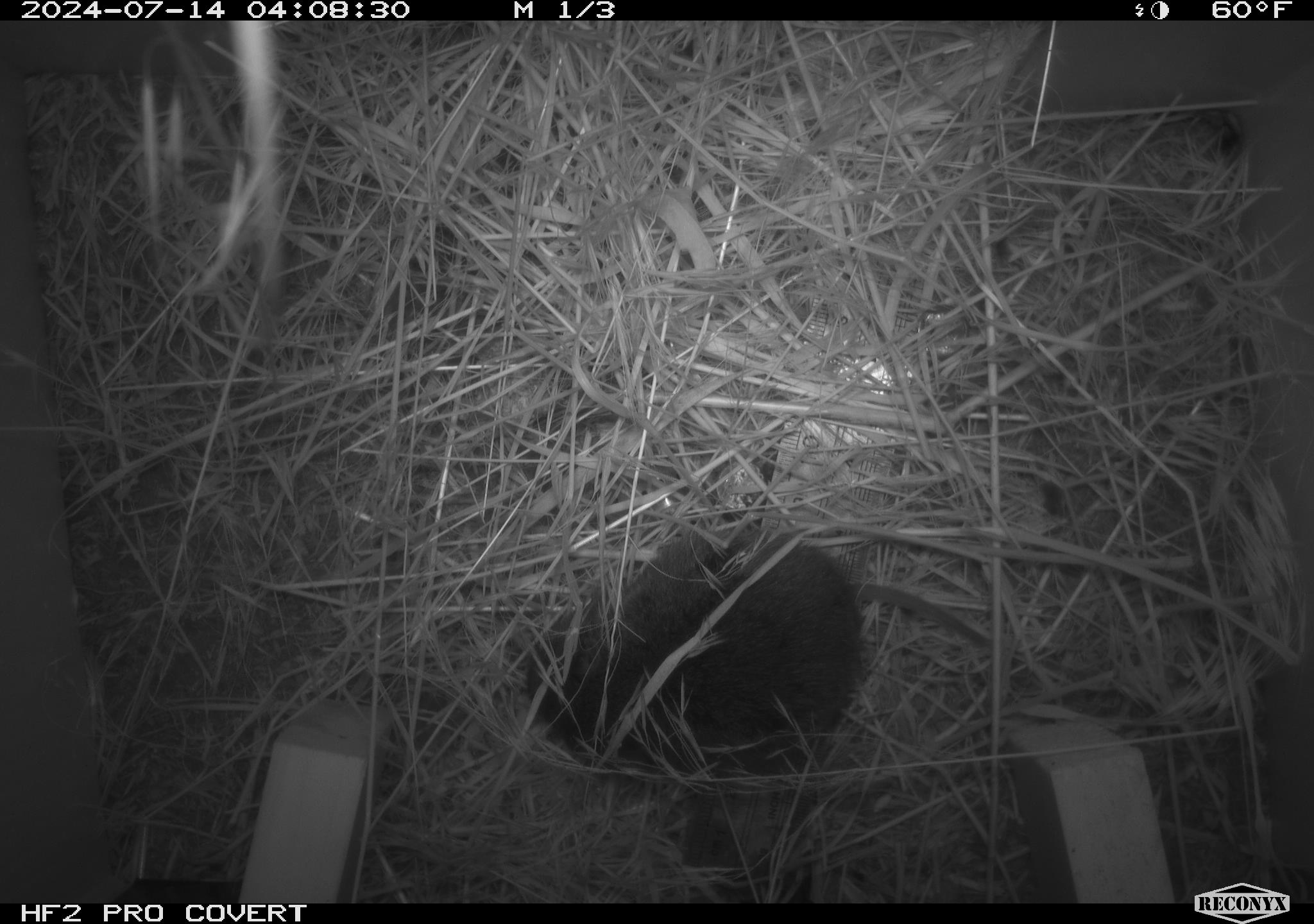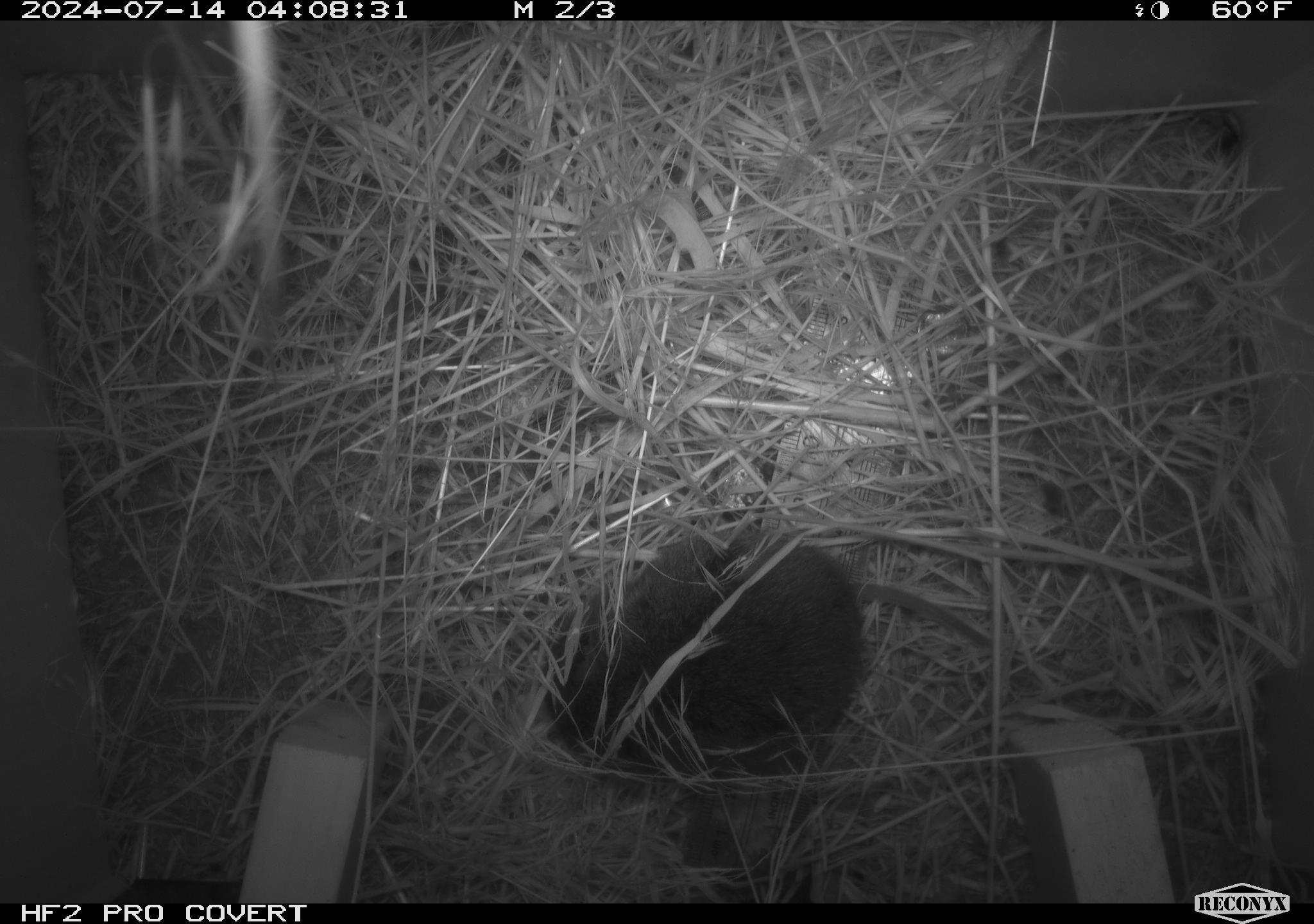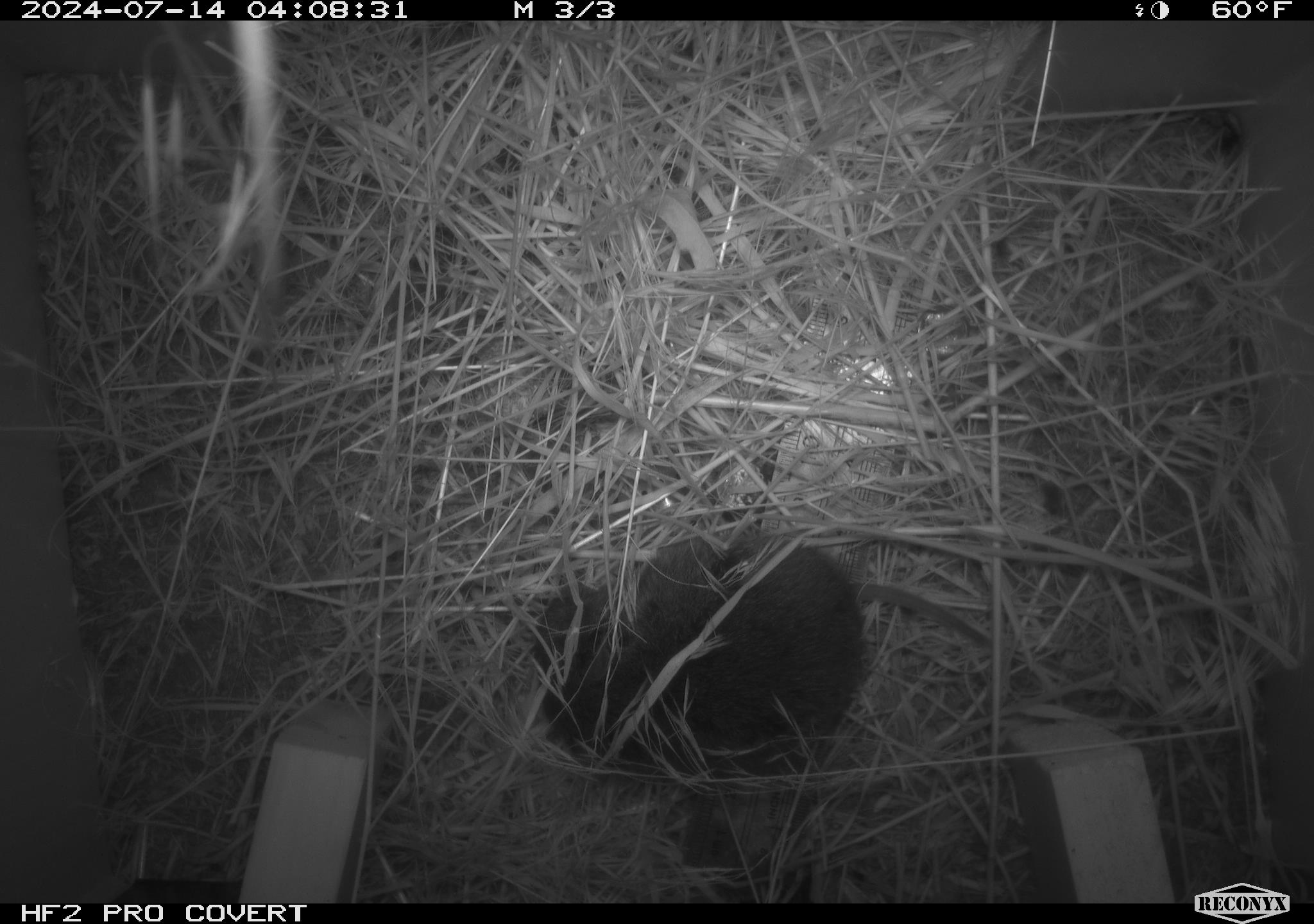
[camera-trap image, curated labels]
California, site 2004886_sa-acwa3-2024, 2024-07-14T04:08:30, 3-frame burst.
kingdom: Animalia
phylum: Chordata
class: Mammalia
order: Rodentia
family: Cricetidae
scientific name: Arvicolinae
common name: voles, lemmings, and muskrats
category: arvicolinae subfamily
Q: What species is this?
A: Arvicolinae subfamily (voles, lemmings, and muskrats) (Arvicolinae).